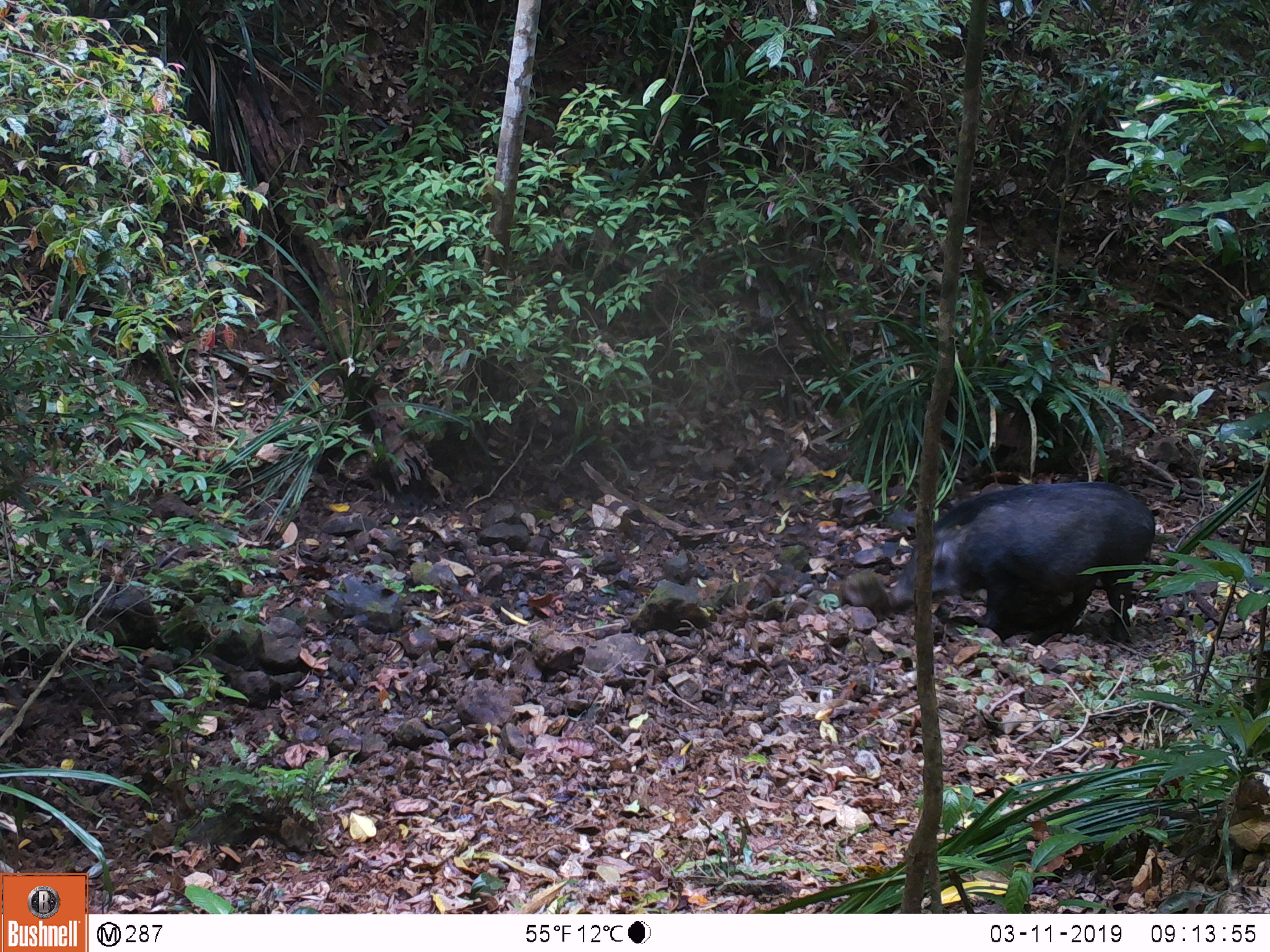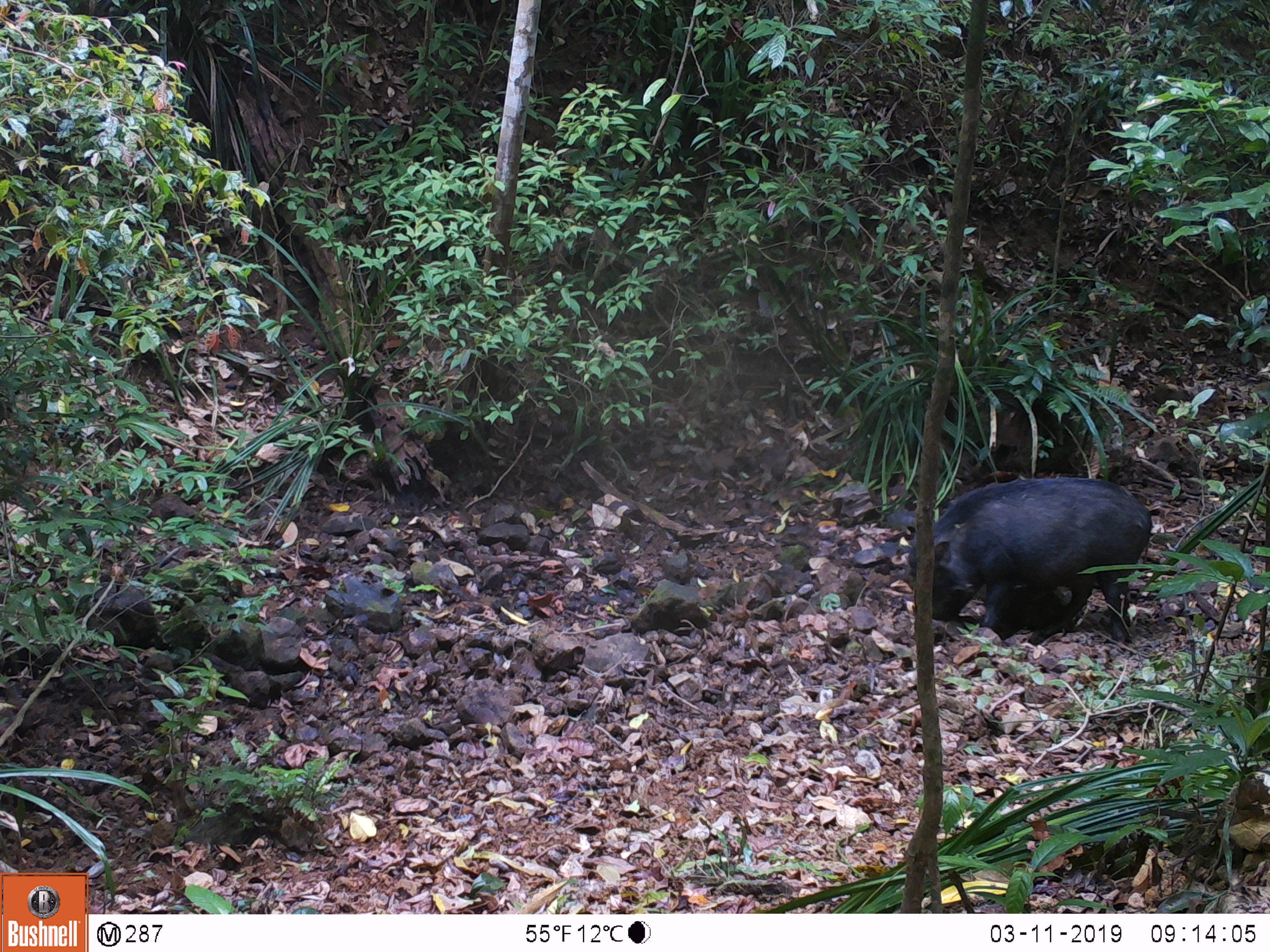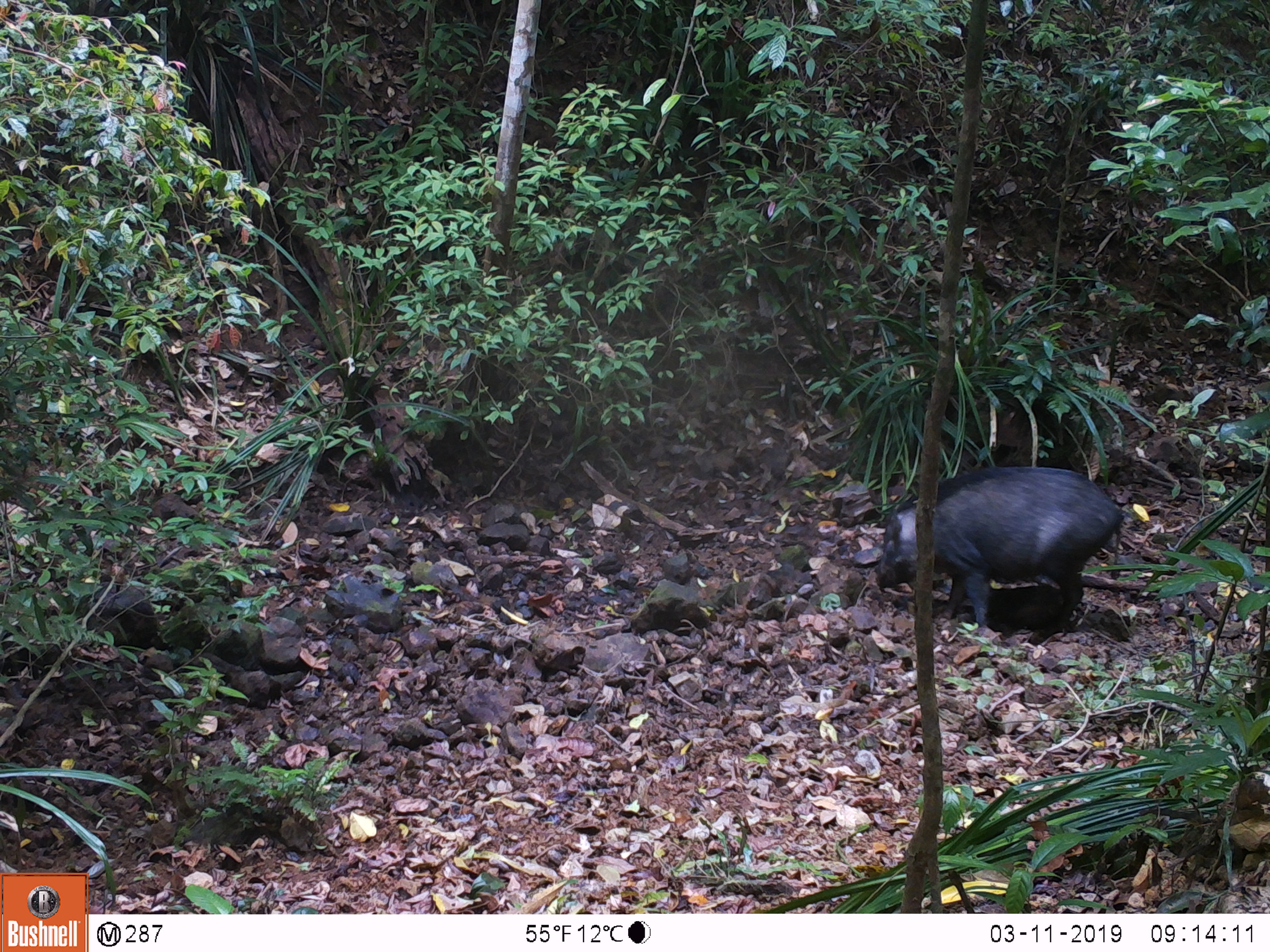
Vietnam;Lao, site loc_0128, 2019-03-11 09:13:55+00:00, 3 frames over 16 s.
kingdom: Animalia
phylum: Chordata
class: Mammalia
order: Artiodactyla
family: Suidae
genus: Sus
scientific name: Sus scrofa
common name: eurasian wild pig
Eurasian wild pig (Sus scrofa). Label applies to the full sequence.